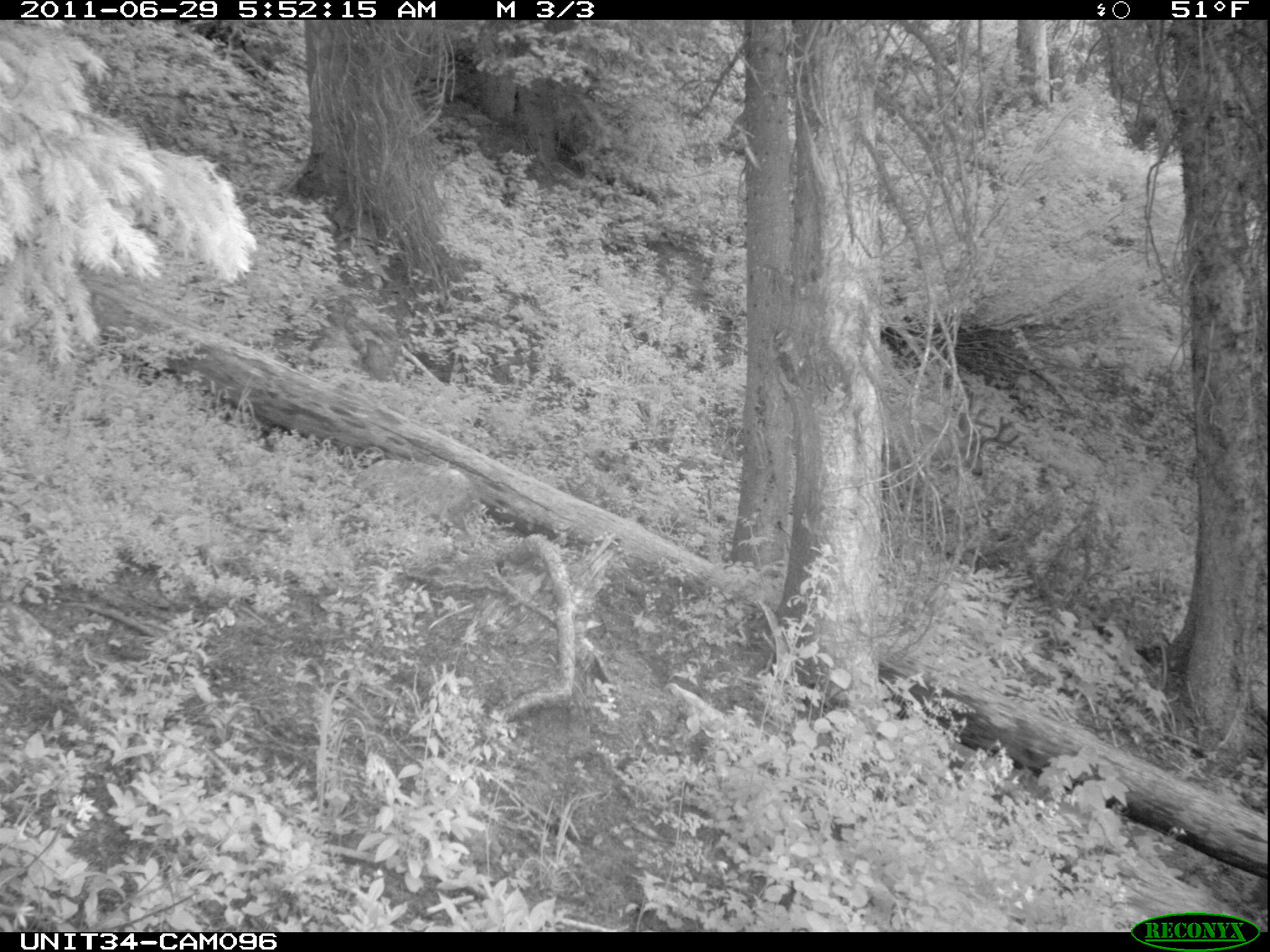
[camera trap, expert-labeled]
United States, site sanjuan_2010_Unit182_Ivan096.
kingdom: Animalia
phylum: Chordata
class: Mammalia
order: Artiodactyla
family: Cervidae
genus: Odocoileus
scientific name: Odocoileus hemionus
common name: mule deer